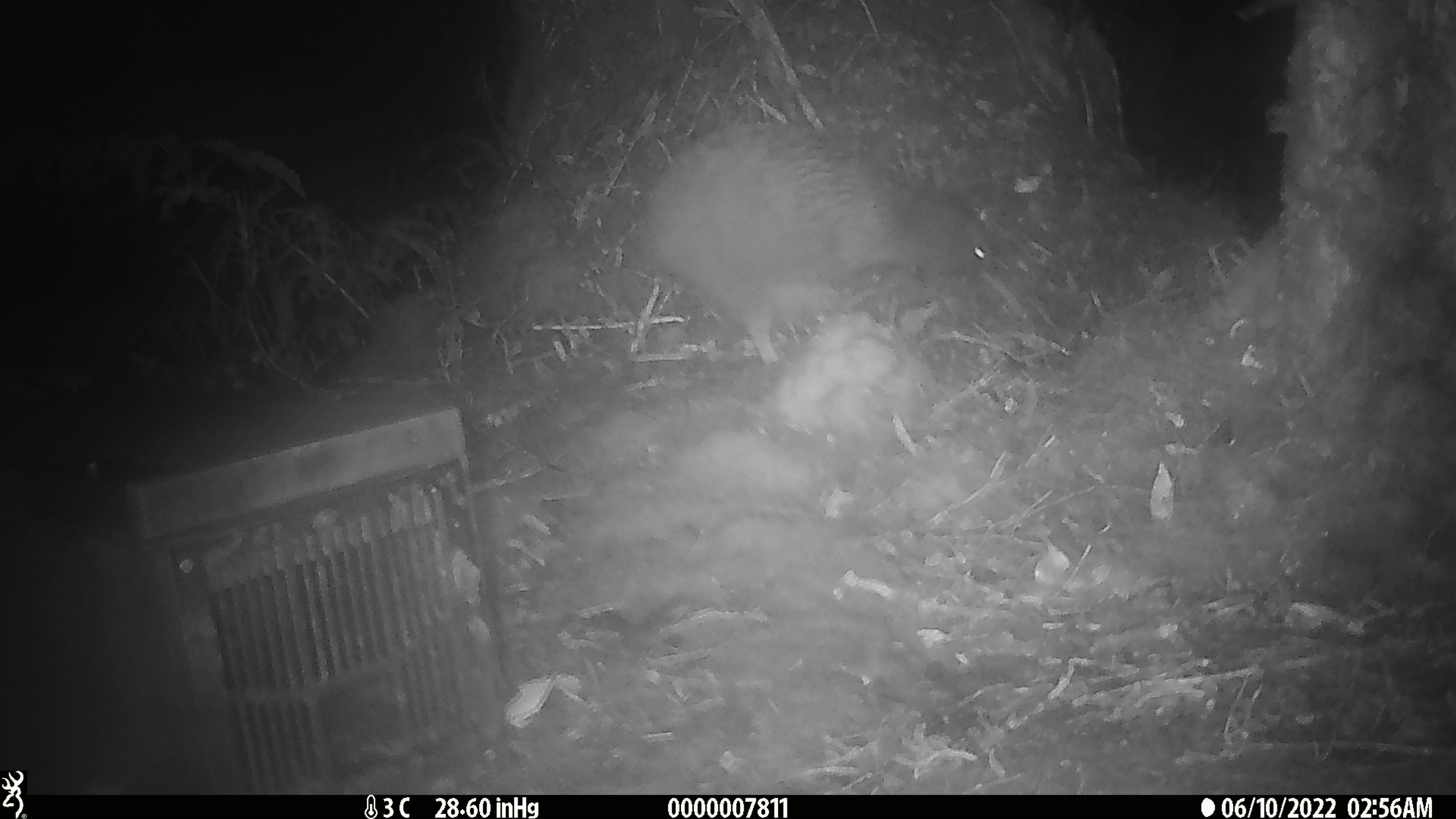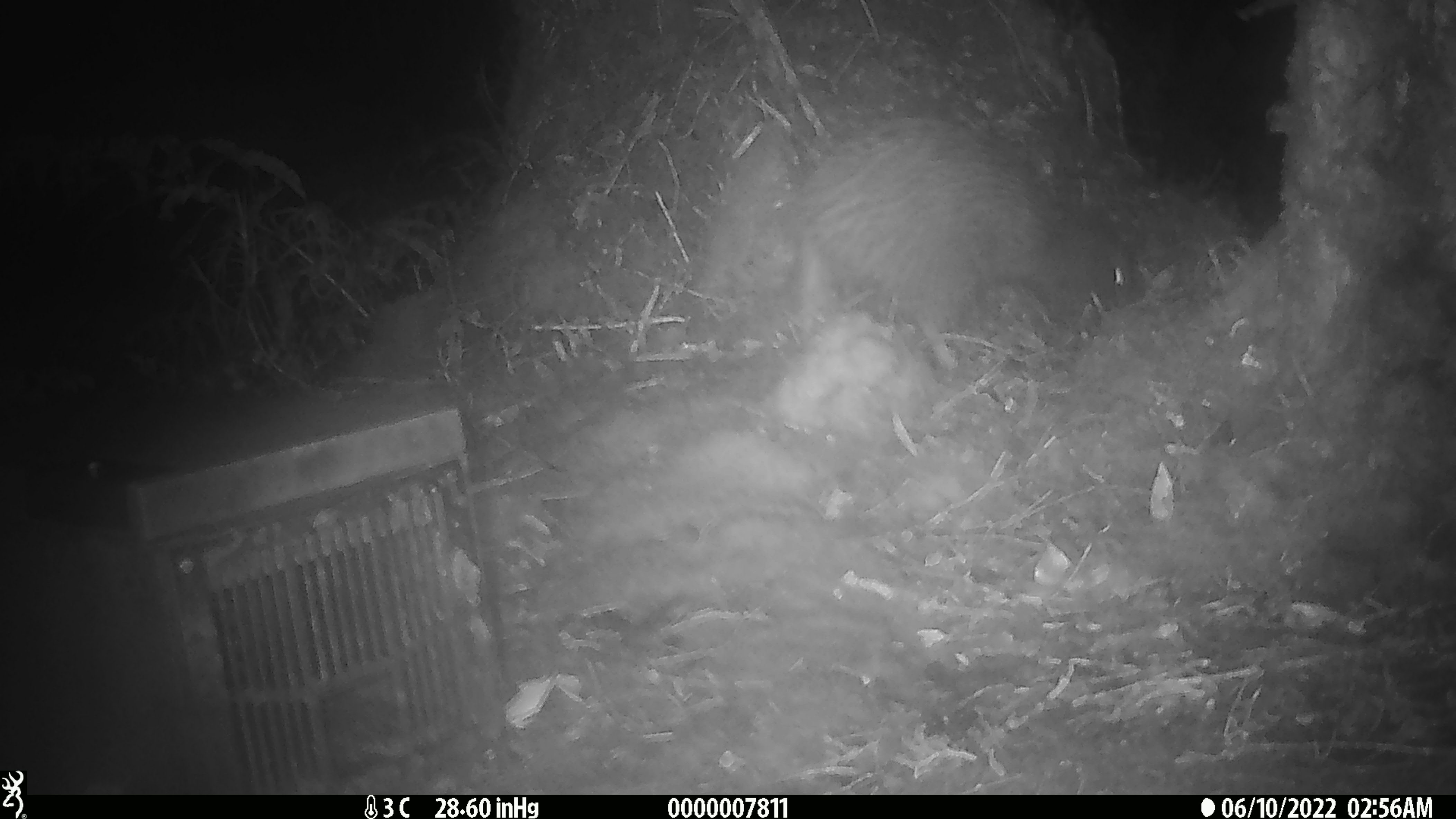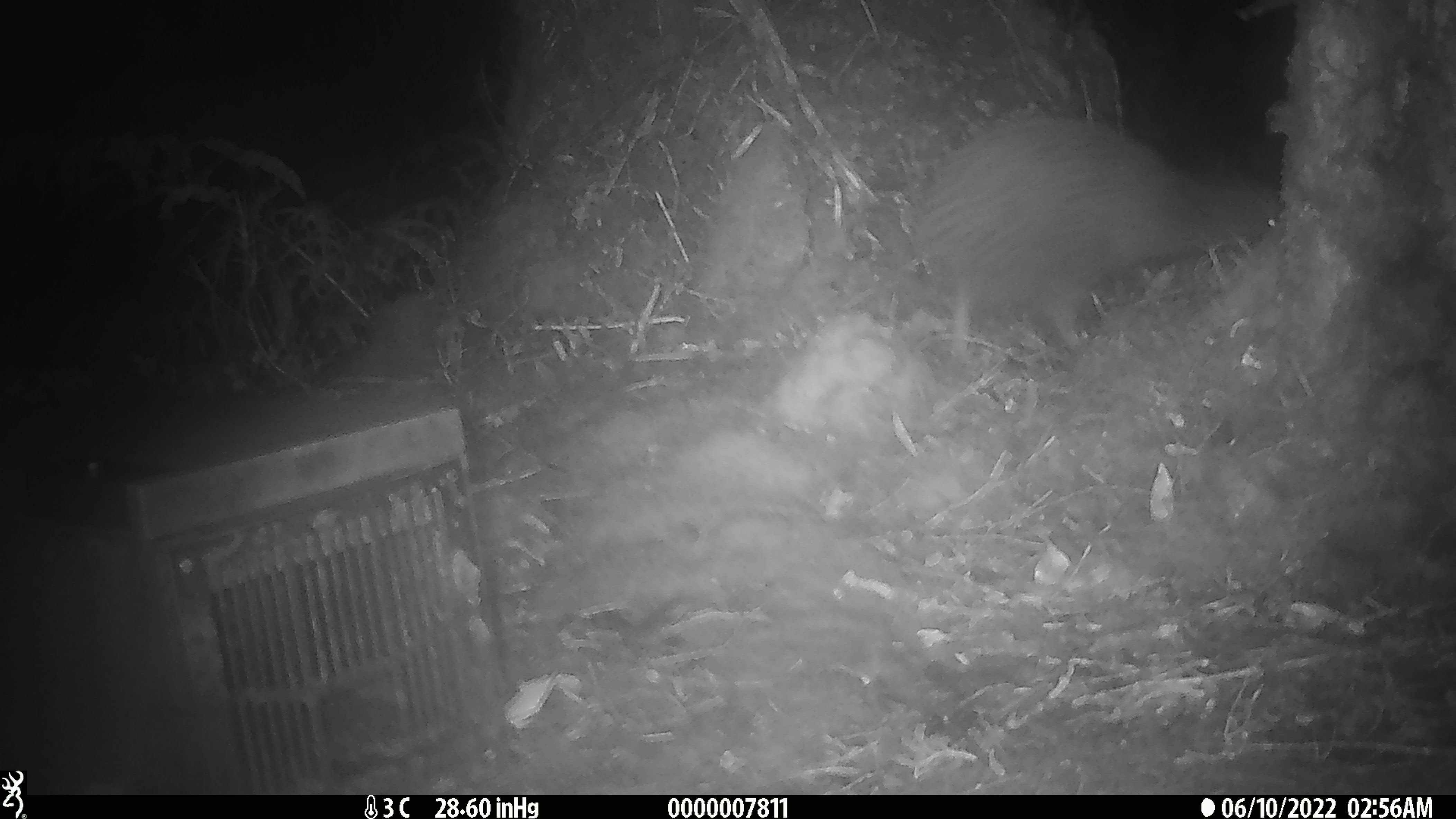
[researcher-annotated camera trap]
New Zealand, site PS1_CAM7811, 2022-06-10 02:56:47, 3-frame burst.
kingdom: Animalia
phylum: Chordata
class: Aves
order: Apterygiformes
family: Apterygidae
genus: Apteryx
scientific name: Apteryx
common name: kiwi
Kiwi (Apteryx).